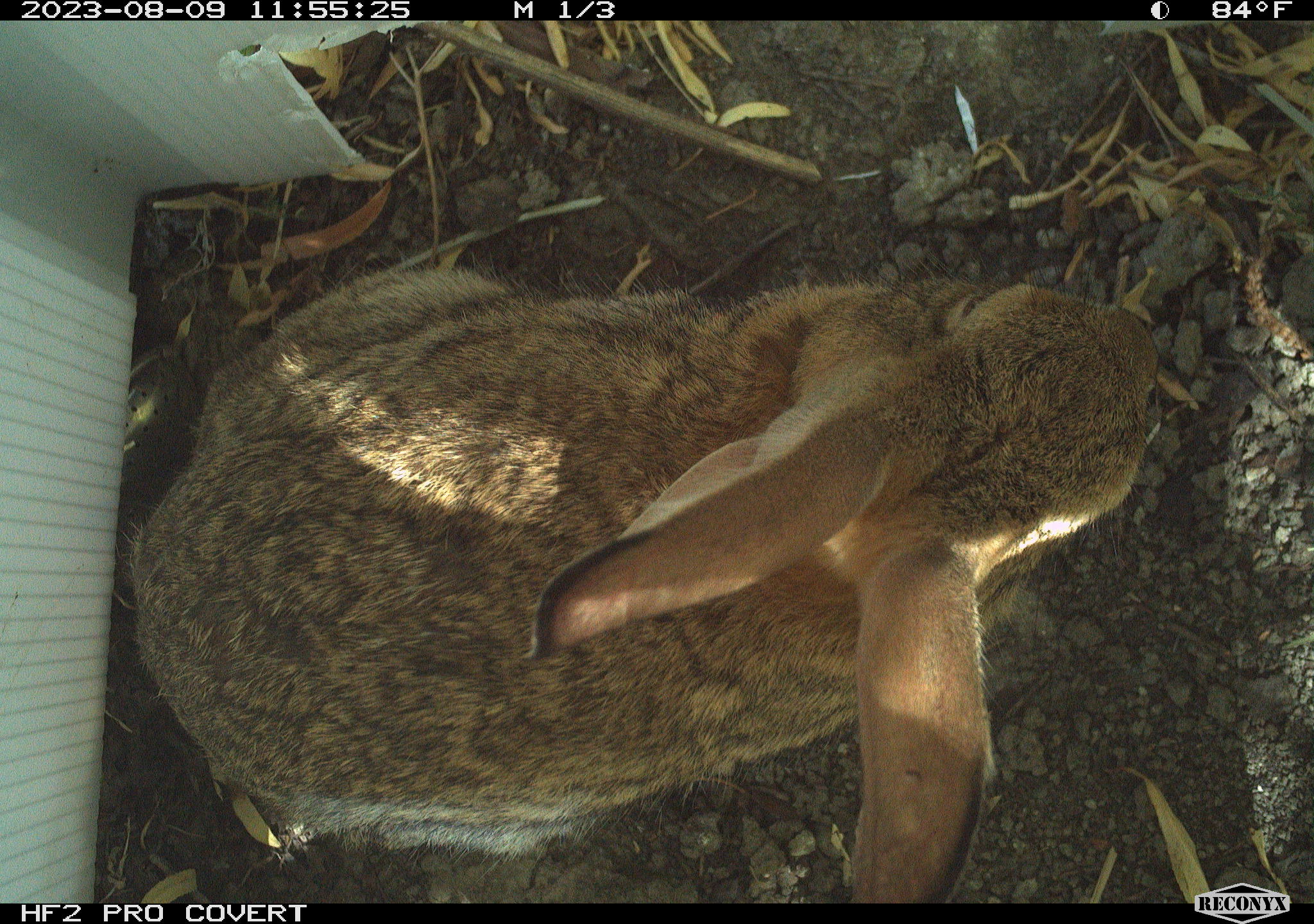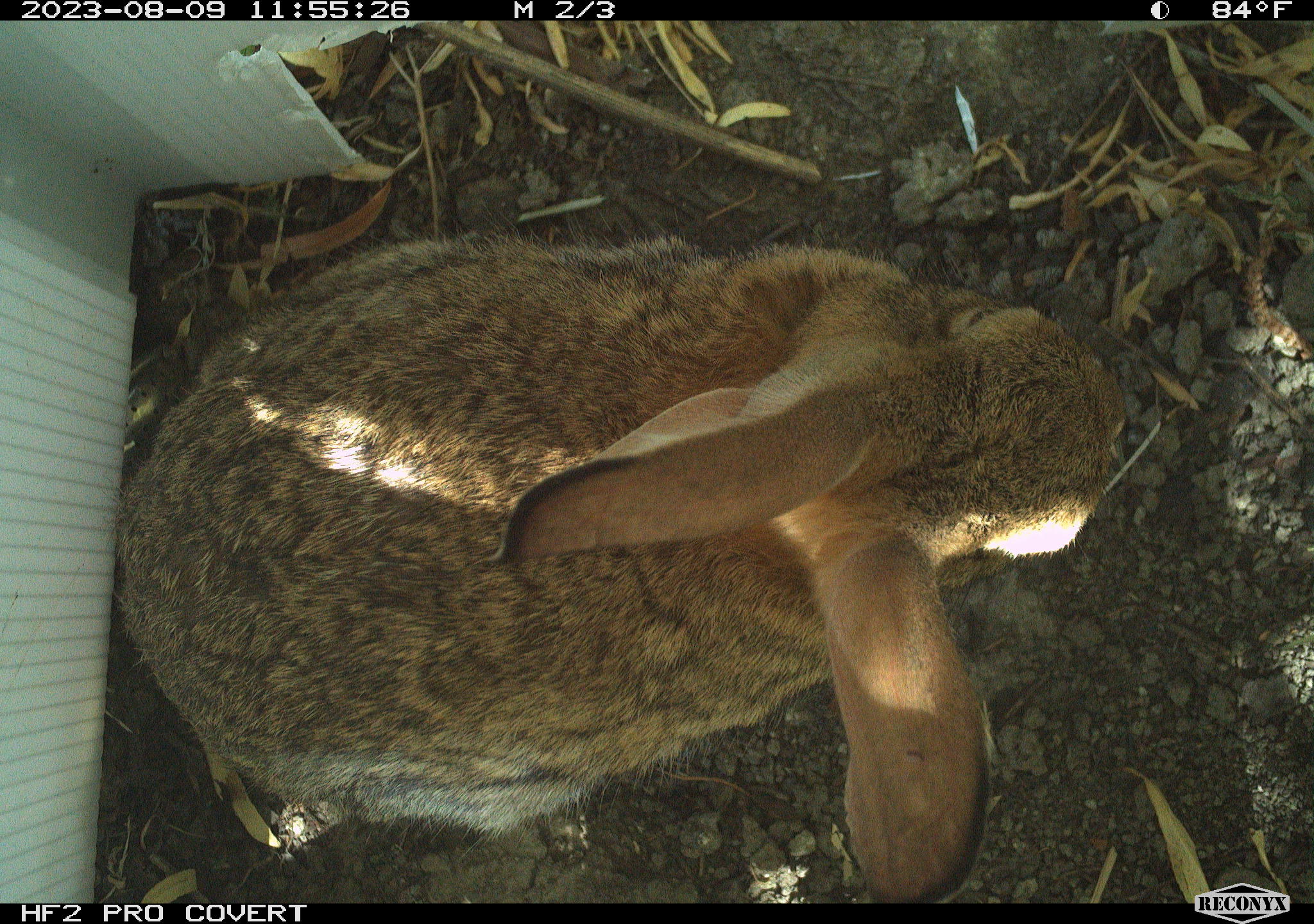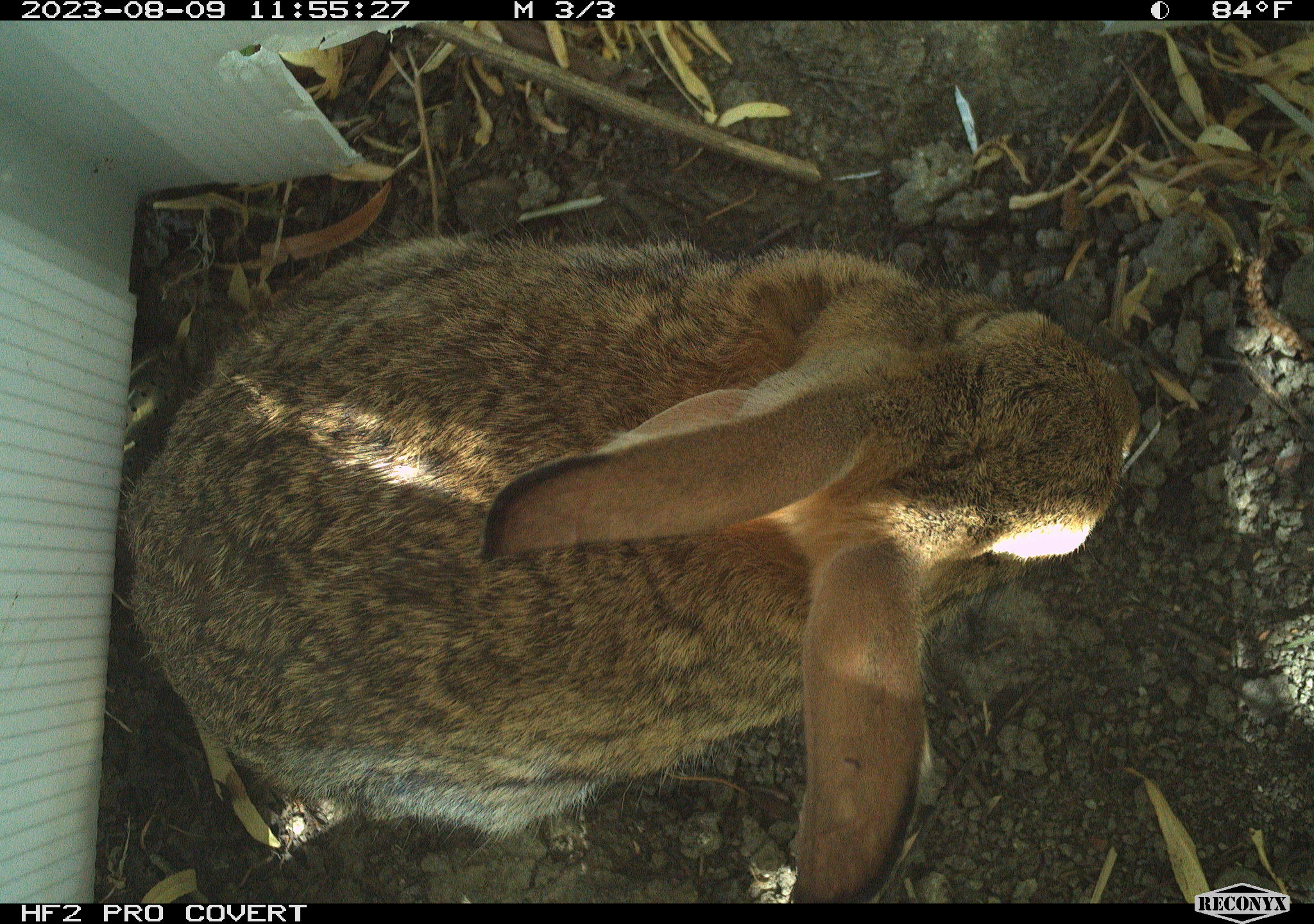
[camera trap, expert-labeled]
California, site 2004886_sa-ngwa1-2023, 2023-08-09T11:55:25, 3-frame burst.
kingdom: Animalia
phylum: Chordata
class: Mammalia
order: Lagomorpha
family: Leporidae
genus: Sylvilagus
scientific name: Sylvilagus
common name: cottontail rabbits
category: sylvilagus species